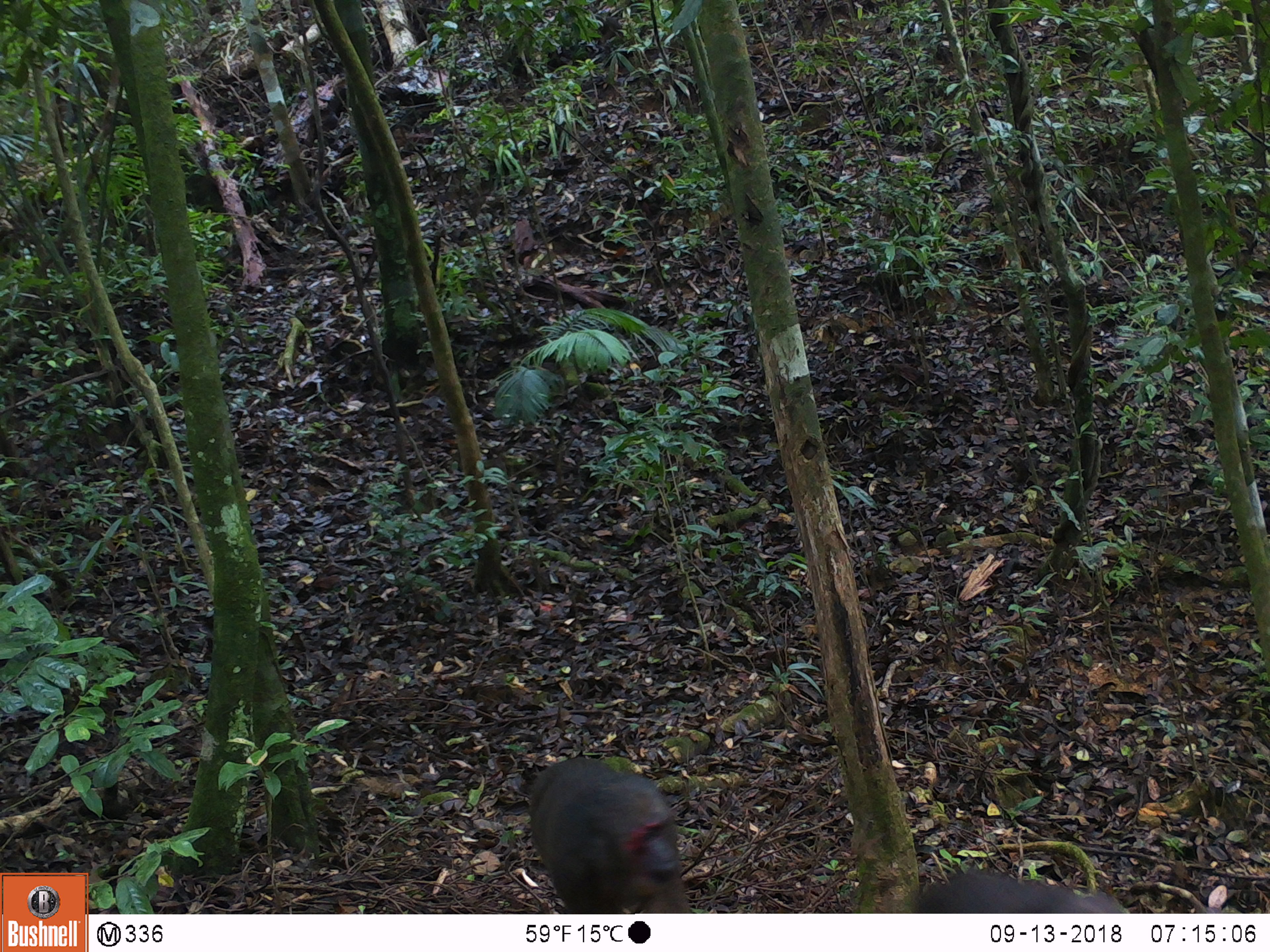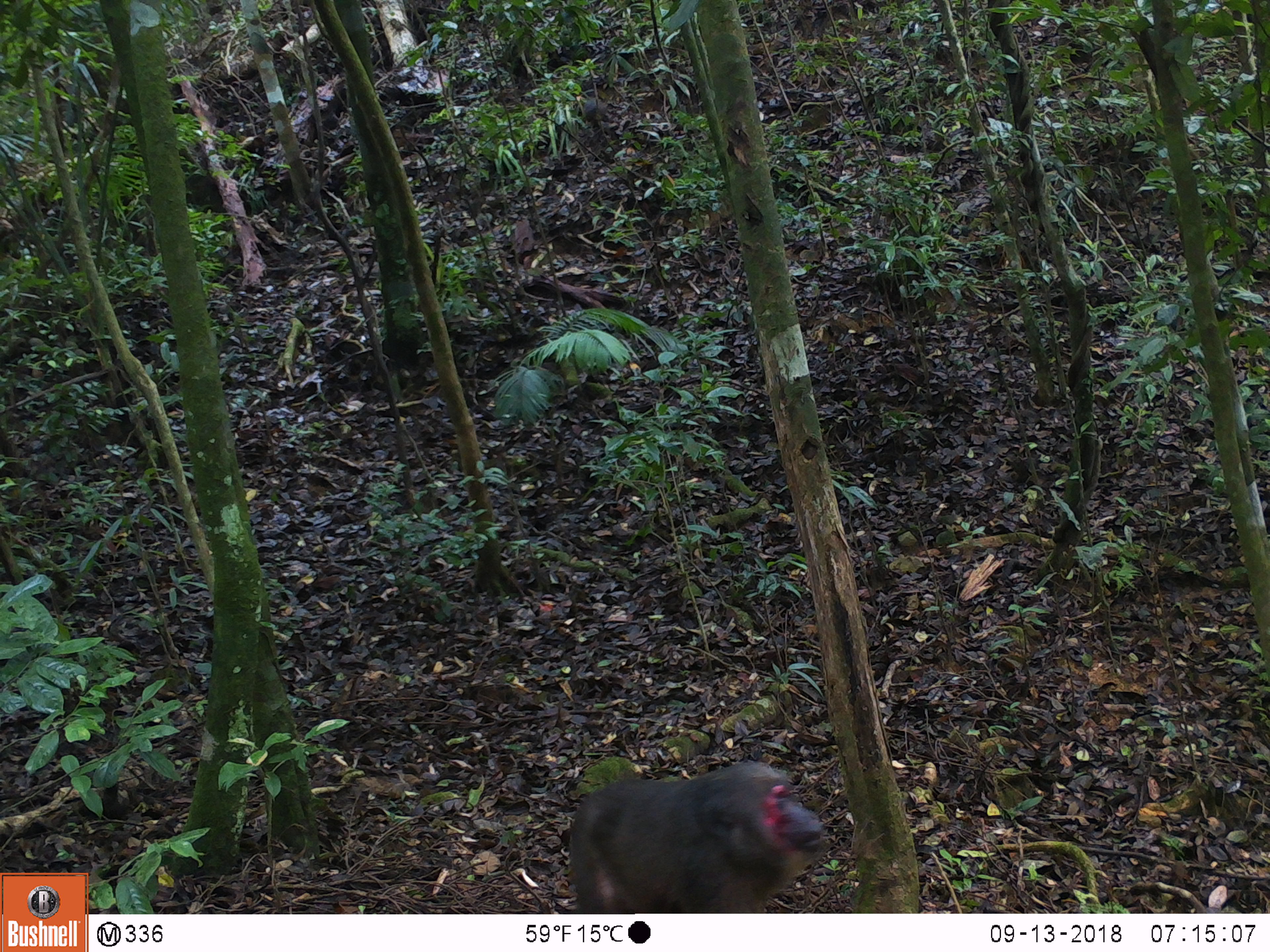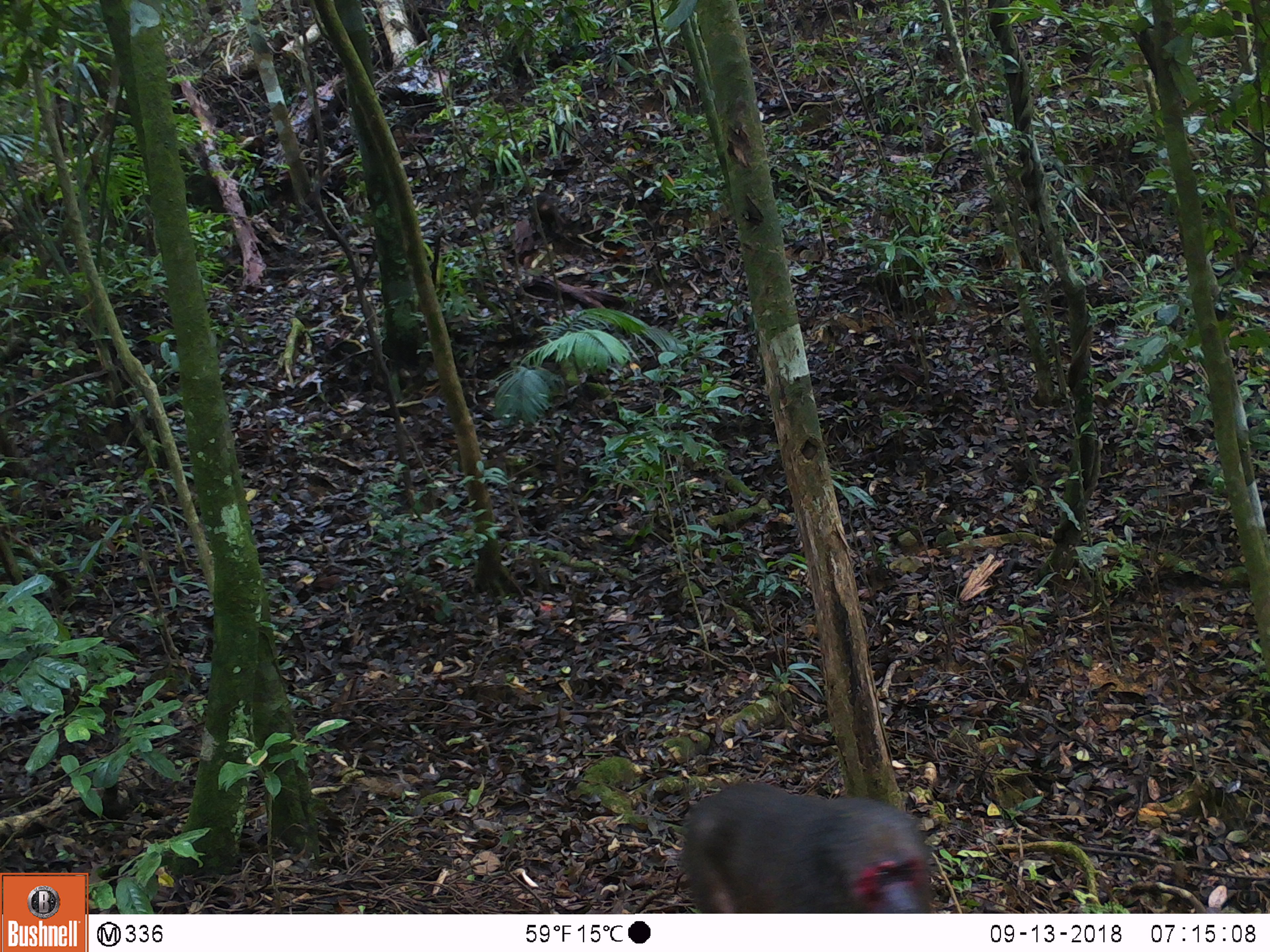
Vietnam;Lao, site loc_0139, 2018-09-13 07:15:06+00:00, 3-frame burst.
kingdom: Animalia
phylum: Chordata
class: Mammalia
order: Primates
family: Cercopithecidae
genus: Macaca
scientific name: Macaca arctoides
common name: stump-tailed macaque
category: stump tailed macaque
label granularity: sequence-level